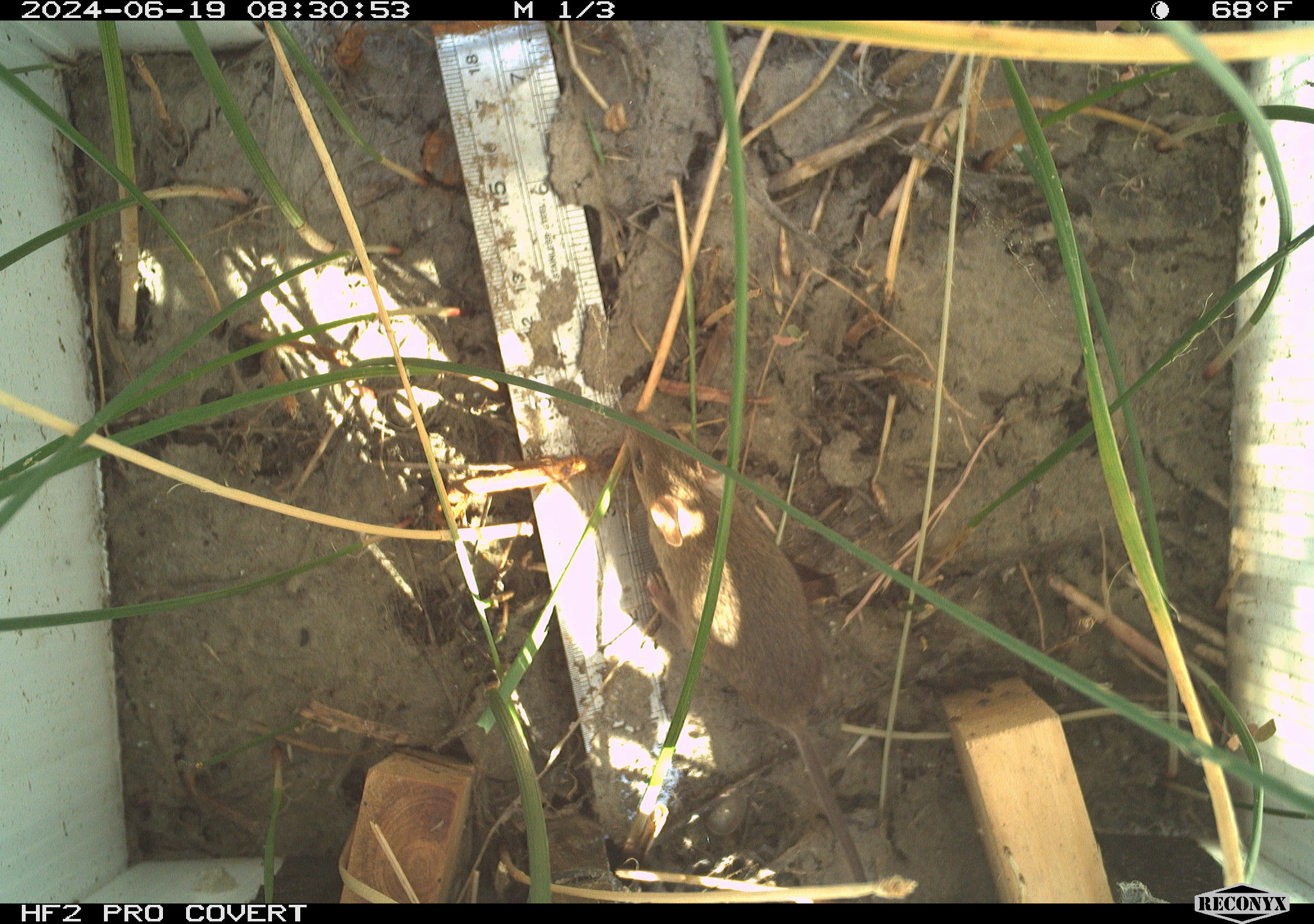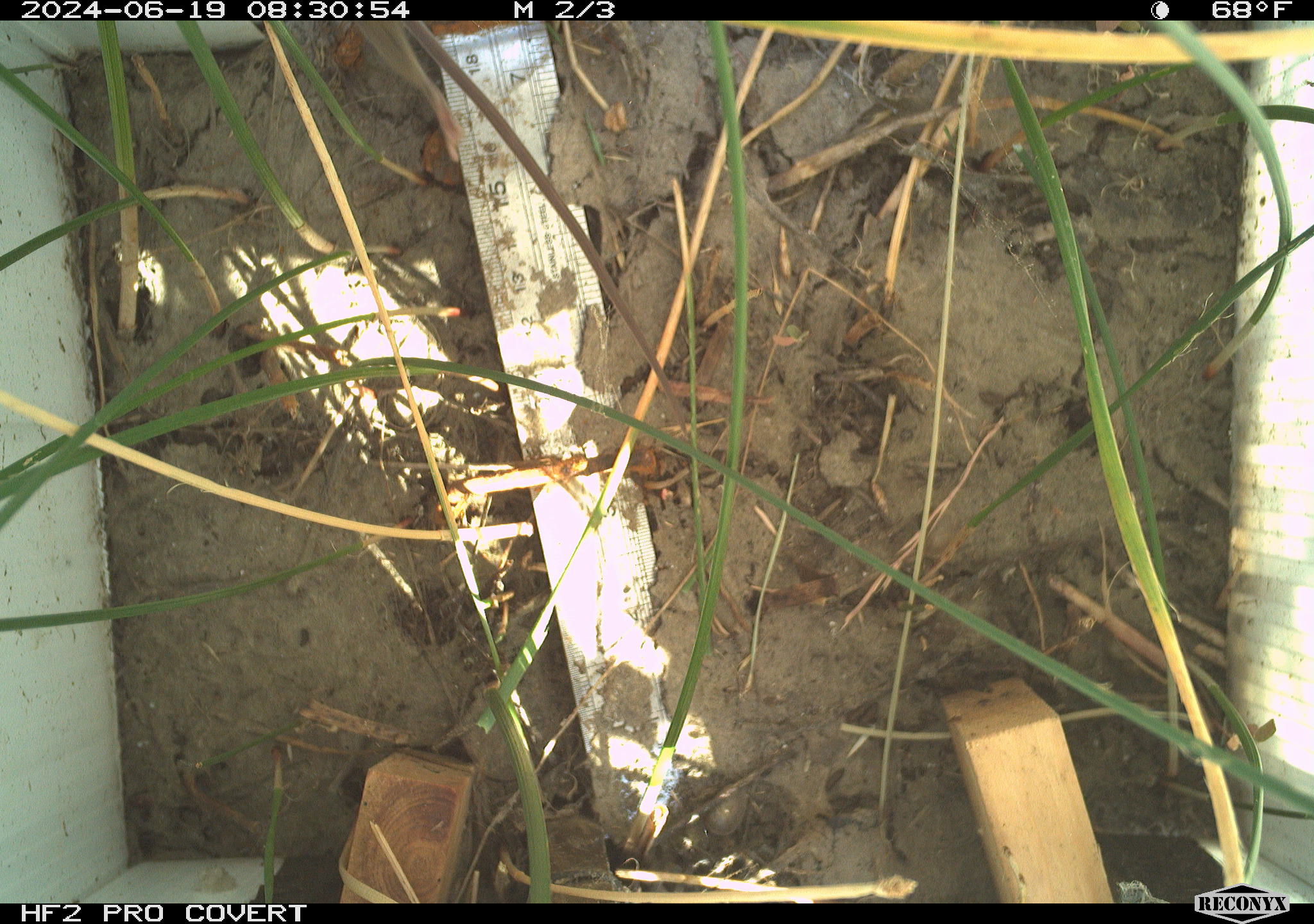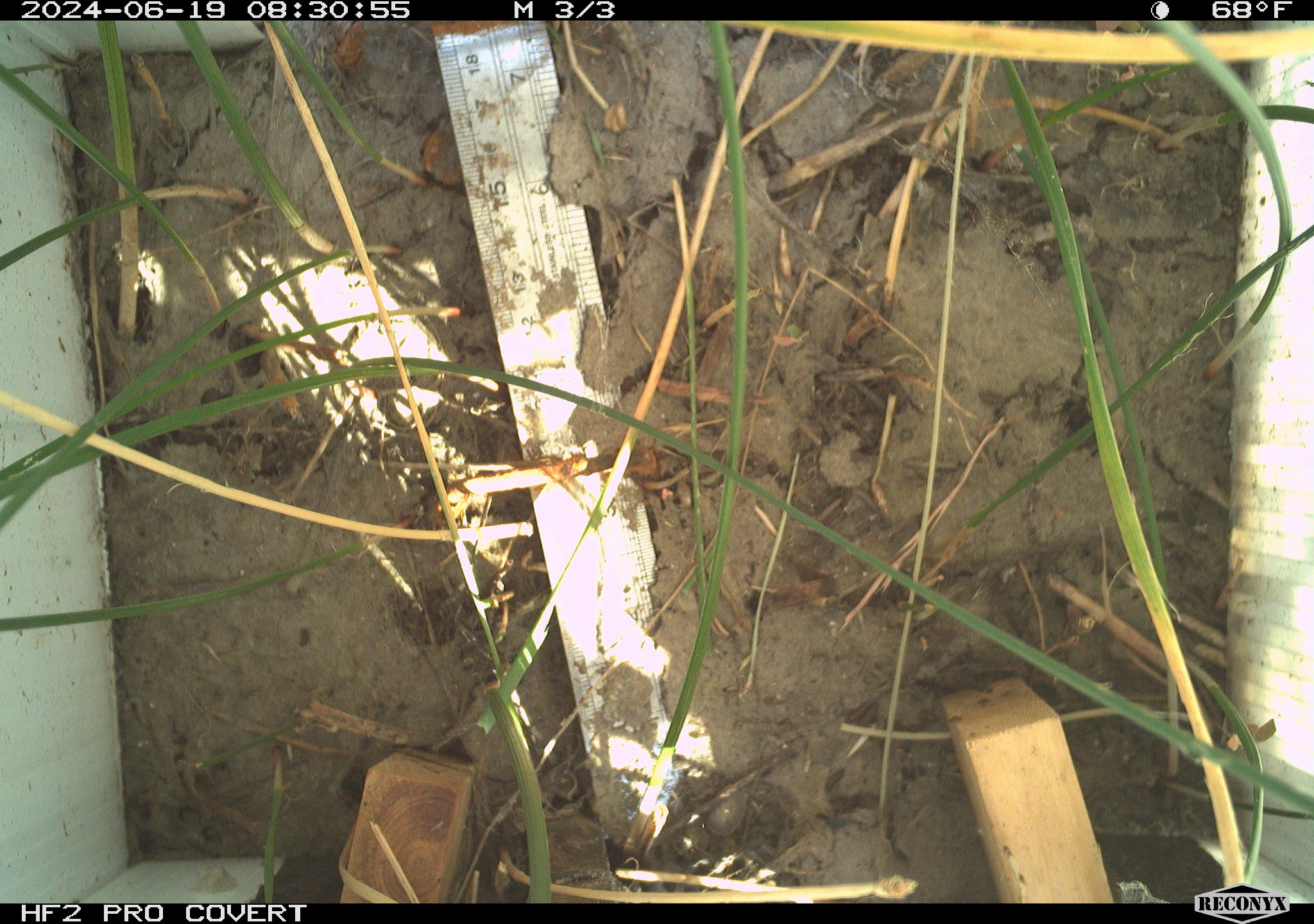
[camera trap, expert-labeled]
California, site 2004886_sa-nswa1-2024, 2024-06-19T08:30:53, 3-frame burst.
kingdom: Animalia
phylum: Chordata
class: Mammalia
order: Rodentia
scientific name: Rodentia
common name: rodent